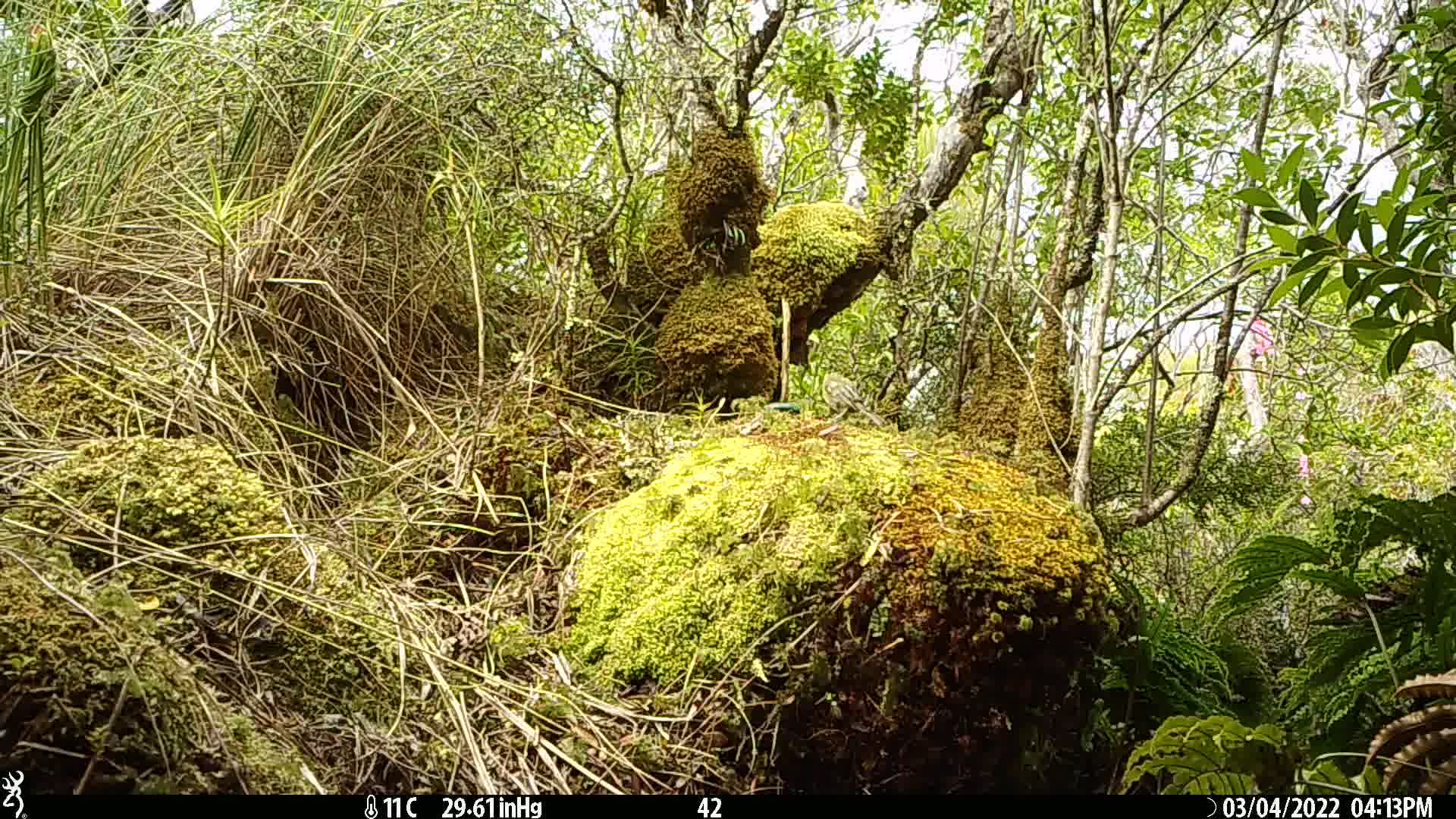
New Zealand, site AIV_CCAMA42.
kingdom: Animalia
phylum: Chordata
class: Aves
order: Passeriformes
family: Meliphagidae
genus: Anthornis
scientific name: Anthornis melanura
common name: new zealand bellbird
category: bellbird